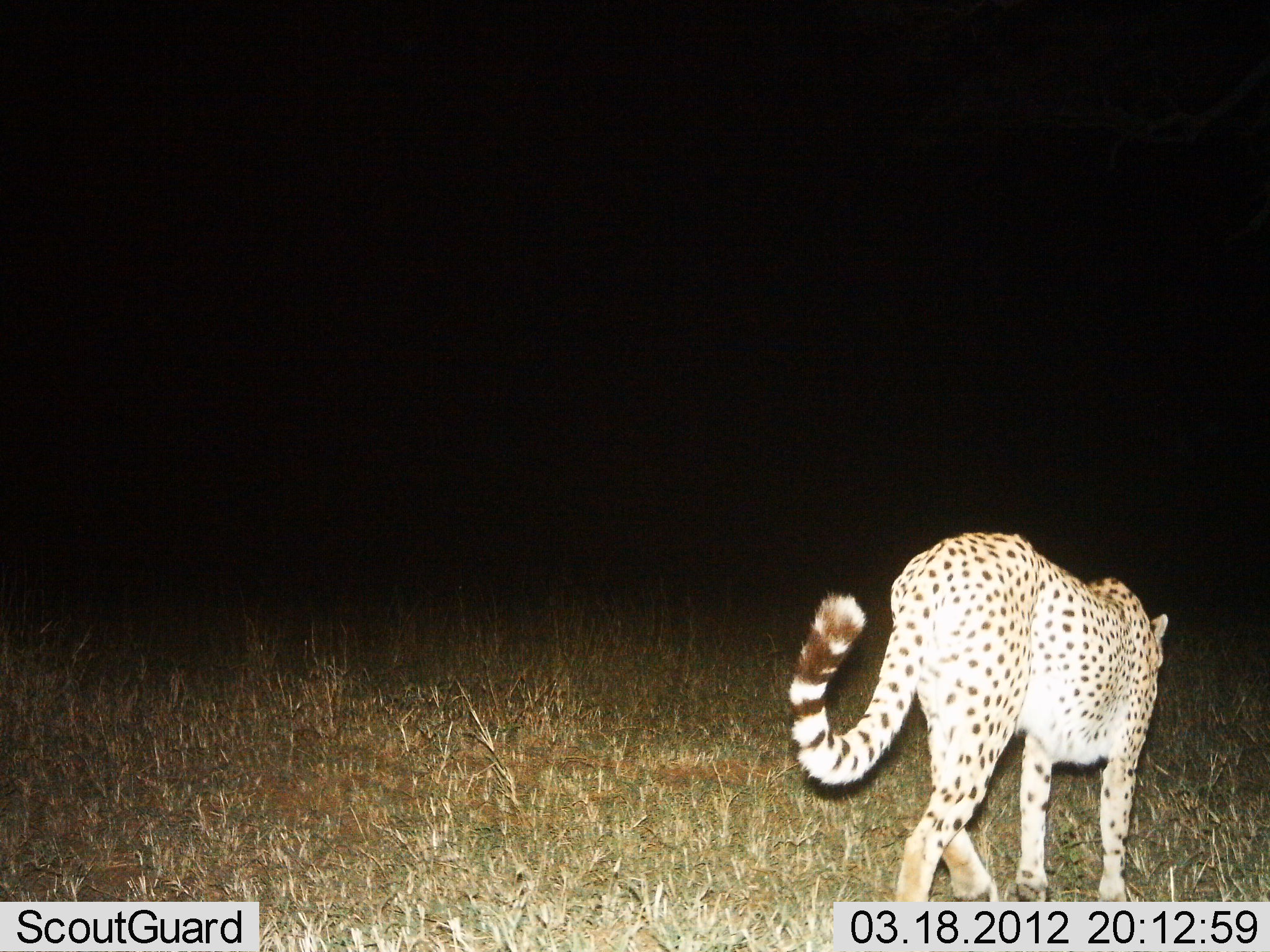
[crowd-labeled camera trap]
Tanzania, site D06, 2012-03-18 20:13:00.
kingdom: Animalia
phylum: Chordata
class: Mammalia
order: Carnivora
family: Felidae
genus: Acinonyx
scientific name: Acinonyx jubatus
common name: cheetah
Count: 1.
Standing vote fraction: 35%.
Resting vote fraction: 0%.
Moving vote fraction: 75%.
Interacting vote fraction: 0%.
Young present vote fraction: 0%.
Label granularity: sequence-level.